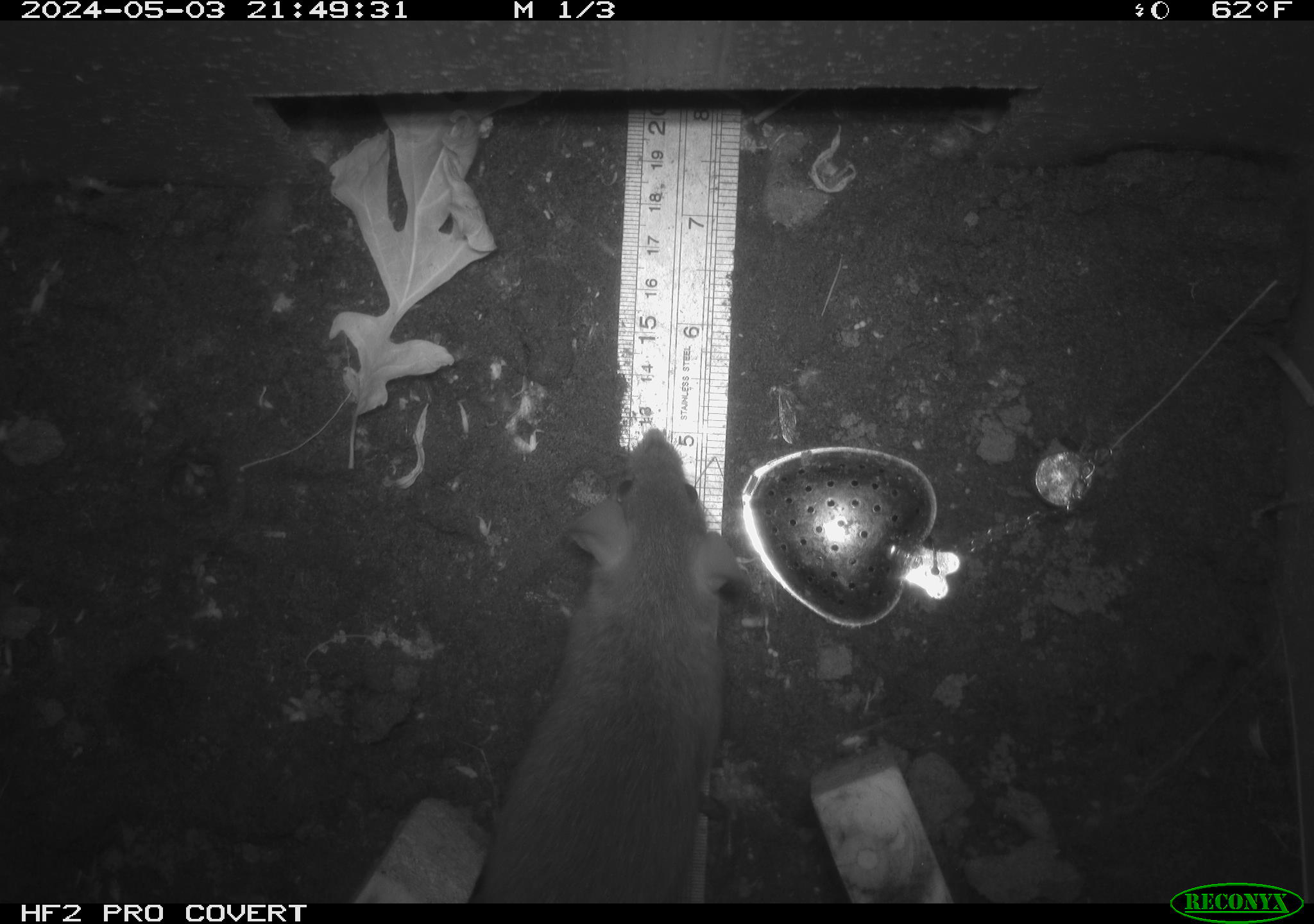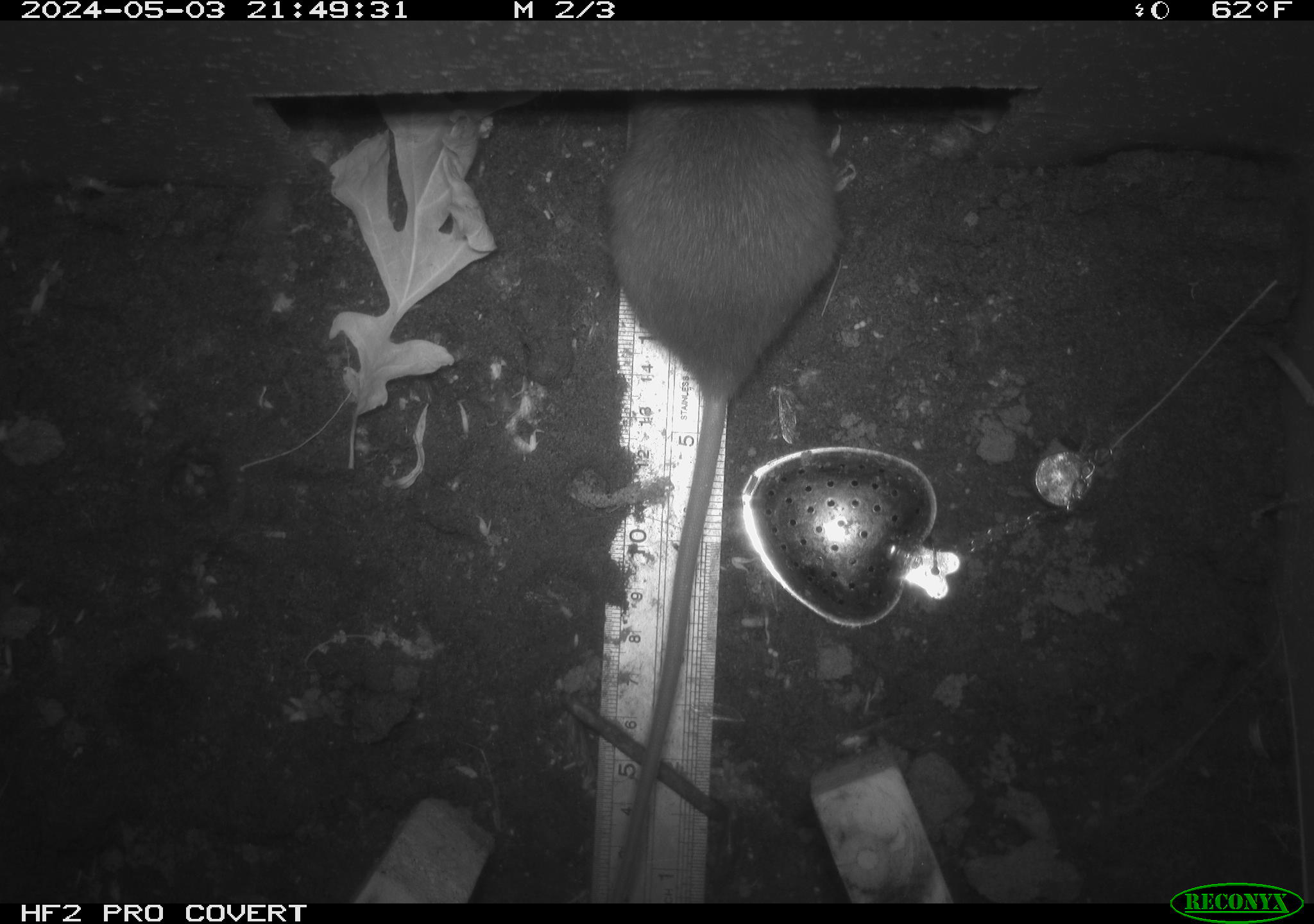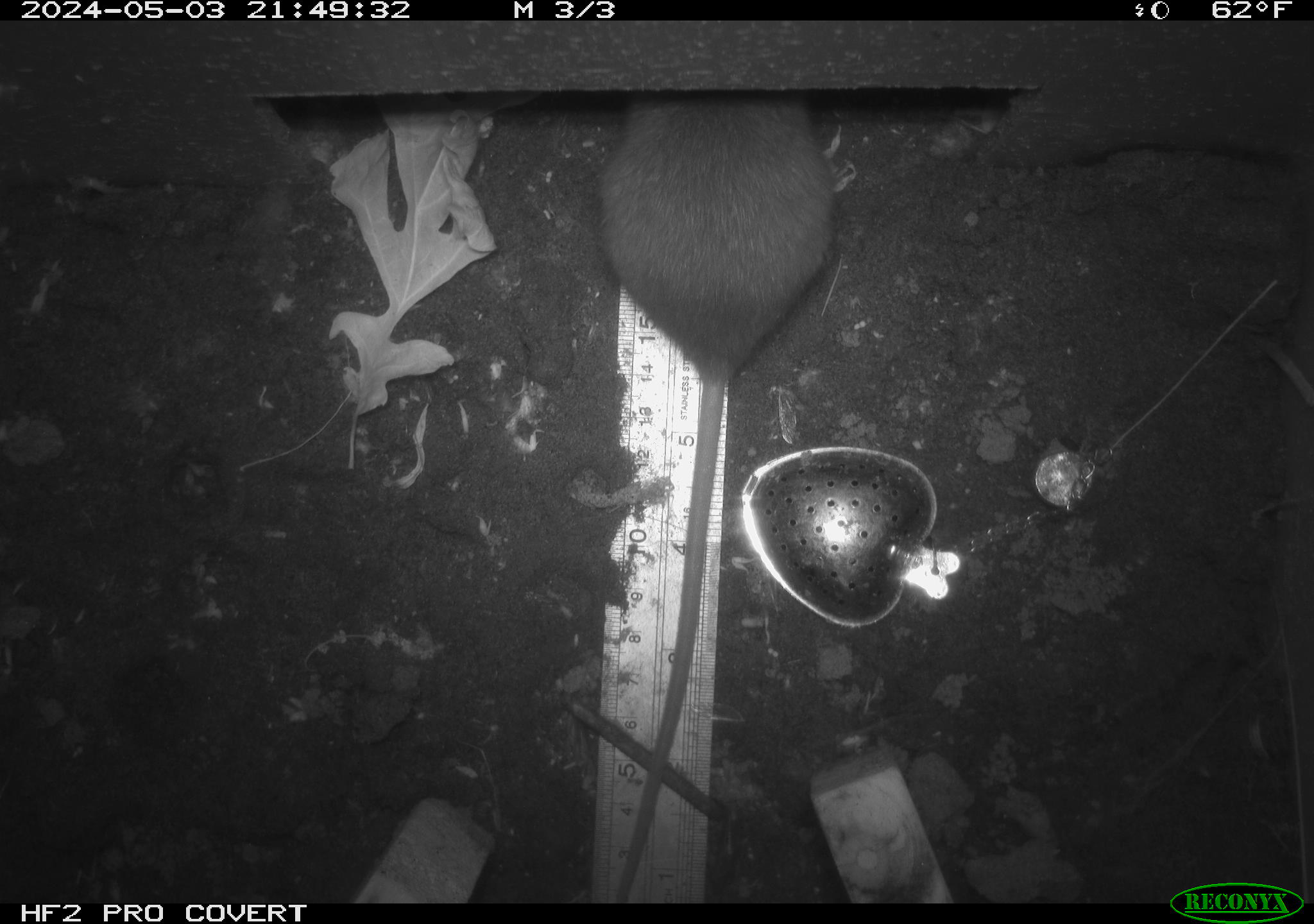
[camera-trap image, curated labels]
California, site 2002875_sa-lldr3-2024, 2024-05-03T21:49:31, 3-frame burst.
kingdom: Animalia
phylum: Chordata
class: Mammalia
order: Rodentia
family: Muridae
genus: Rattus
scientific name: Rattus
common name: rat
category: rattus species